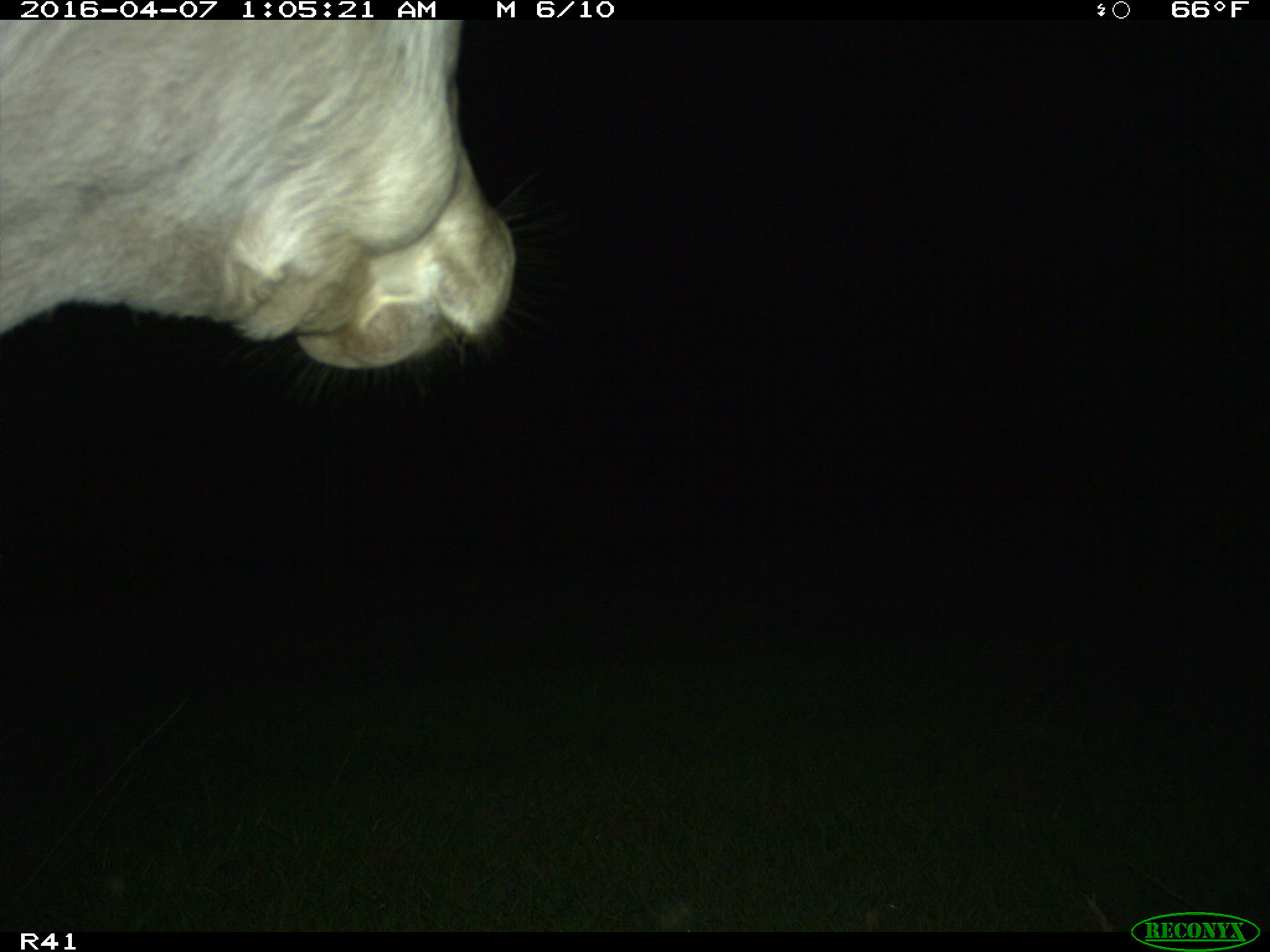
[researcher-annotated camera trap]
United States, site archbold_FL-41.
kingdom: Animalia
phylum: Chordata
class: Mammalia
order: Artiodactyla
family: Bovidae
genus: Bos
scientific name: Bos taurus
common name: domestic cow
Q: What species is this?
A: Bos taurus (domestic cow).